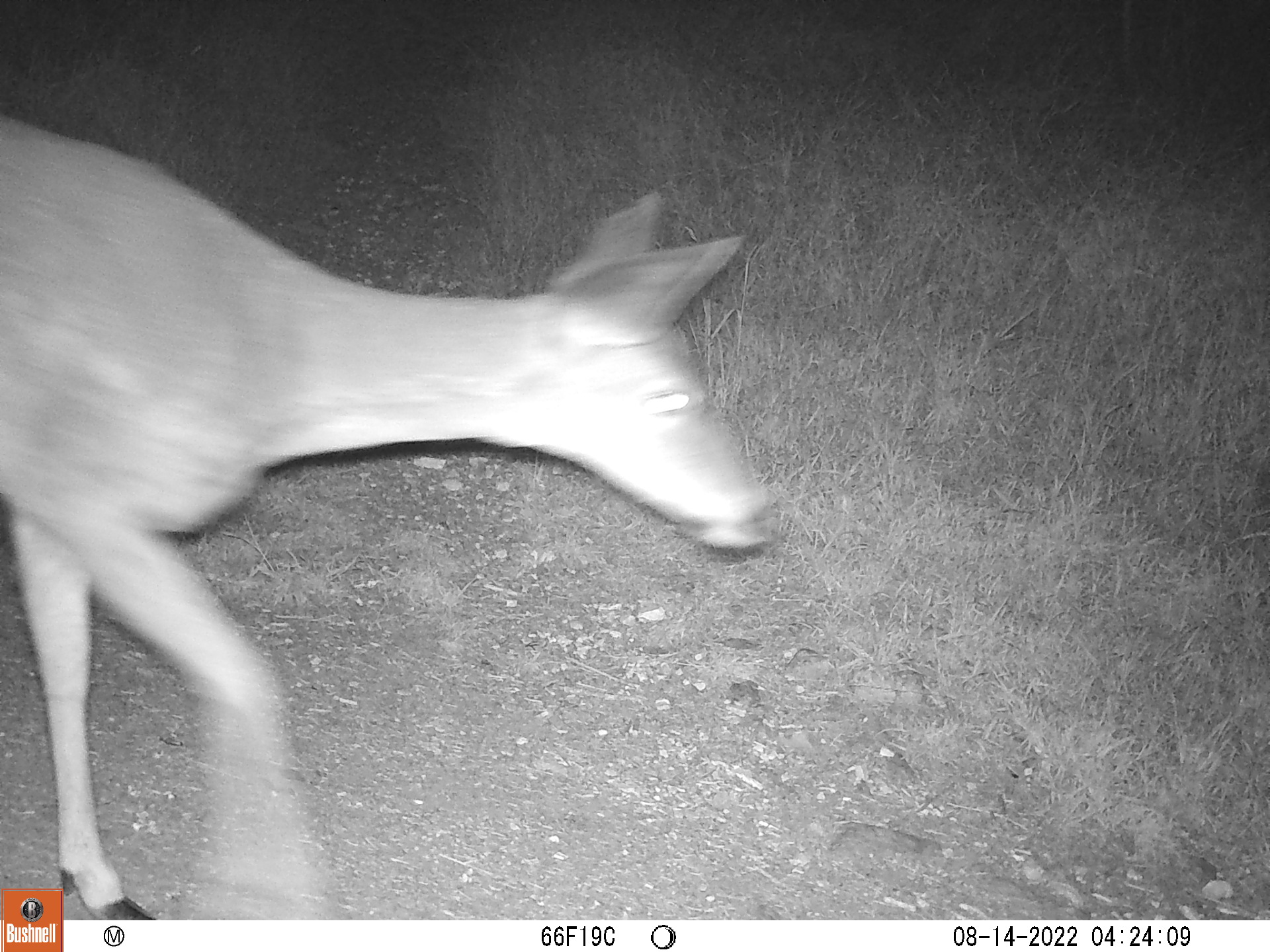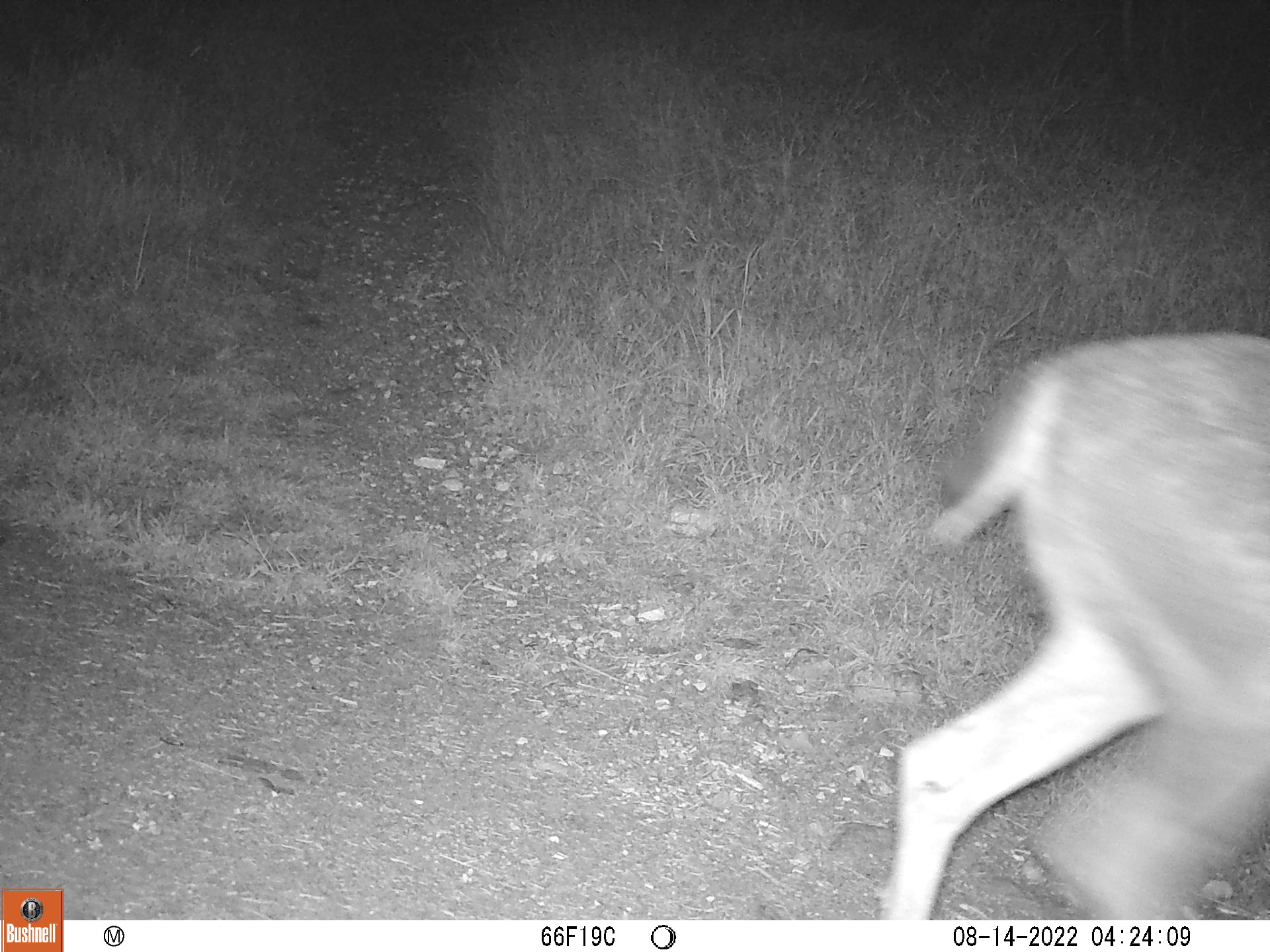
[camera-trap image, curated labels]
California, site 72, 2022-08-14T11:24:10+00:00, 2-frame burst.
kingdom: Animalia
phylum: Chordata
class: Mammalia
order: Artiodactyla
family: Cervidae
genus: Odocoileus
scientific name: Odocoileus hemionus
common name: mule deer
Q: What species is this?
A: Mule deer (Odocoileus hemionus).